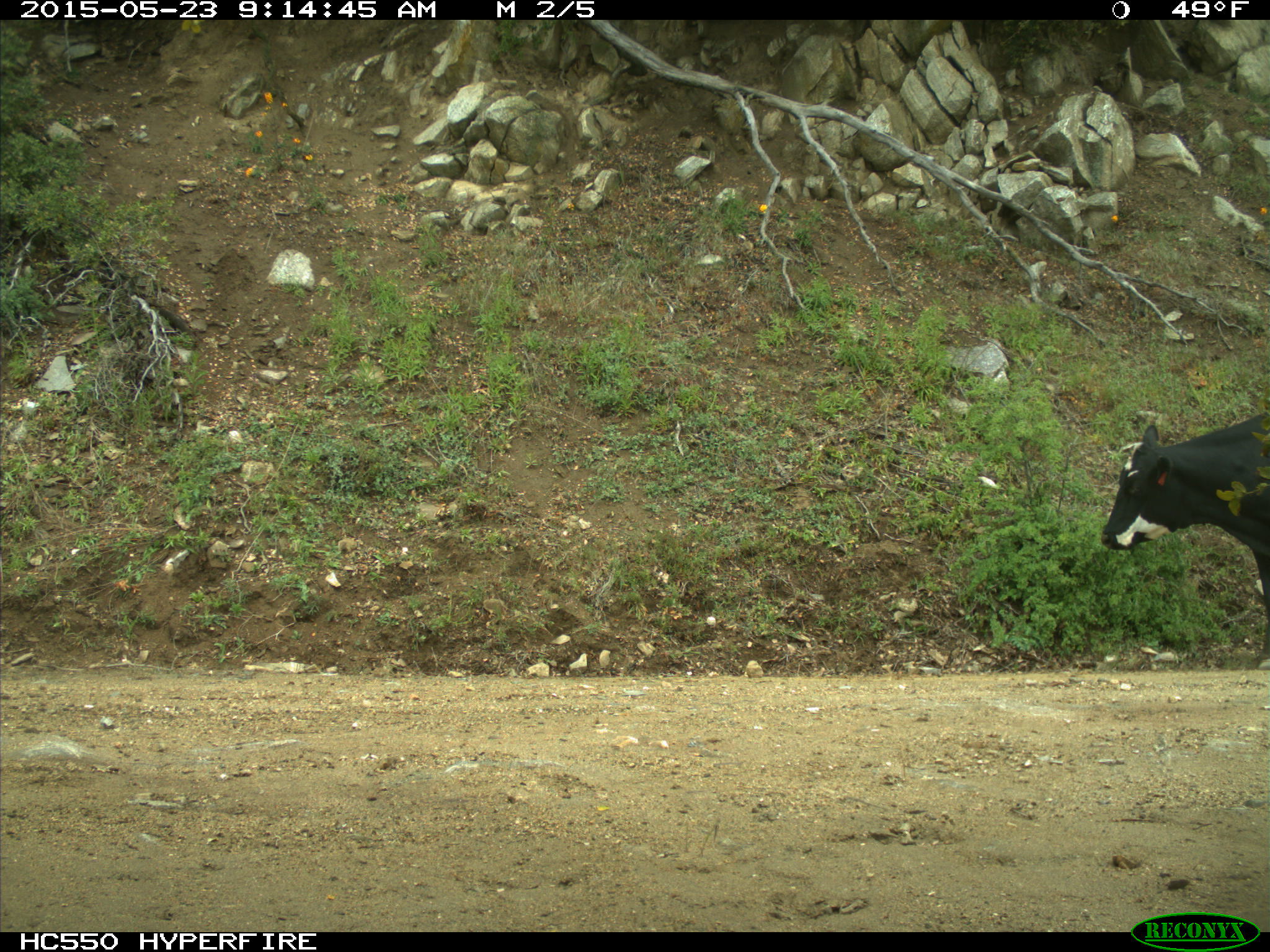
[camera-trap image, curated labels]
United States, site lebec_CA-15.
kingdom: Animalia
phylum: Chordata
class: Mammalia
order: Artiodactyla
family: Bovidae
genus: Bos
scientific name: Bos taurus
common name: domestic cow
Bos taurus (domestic cow).